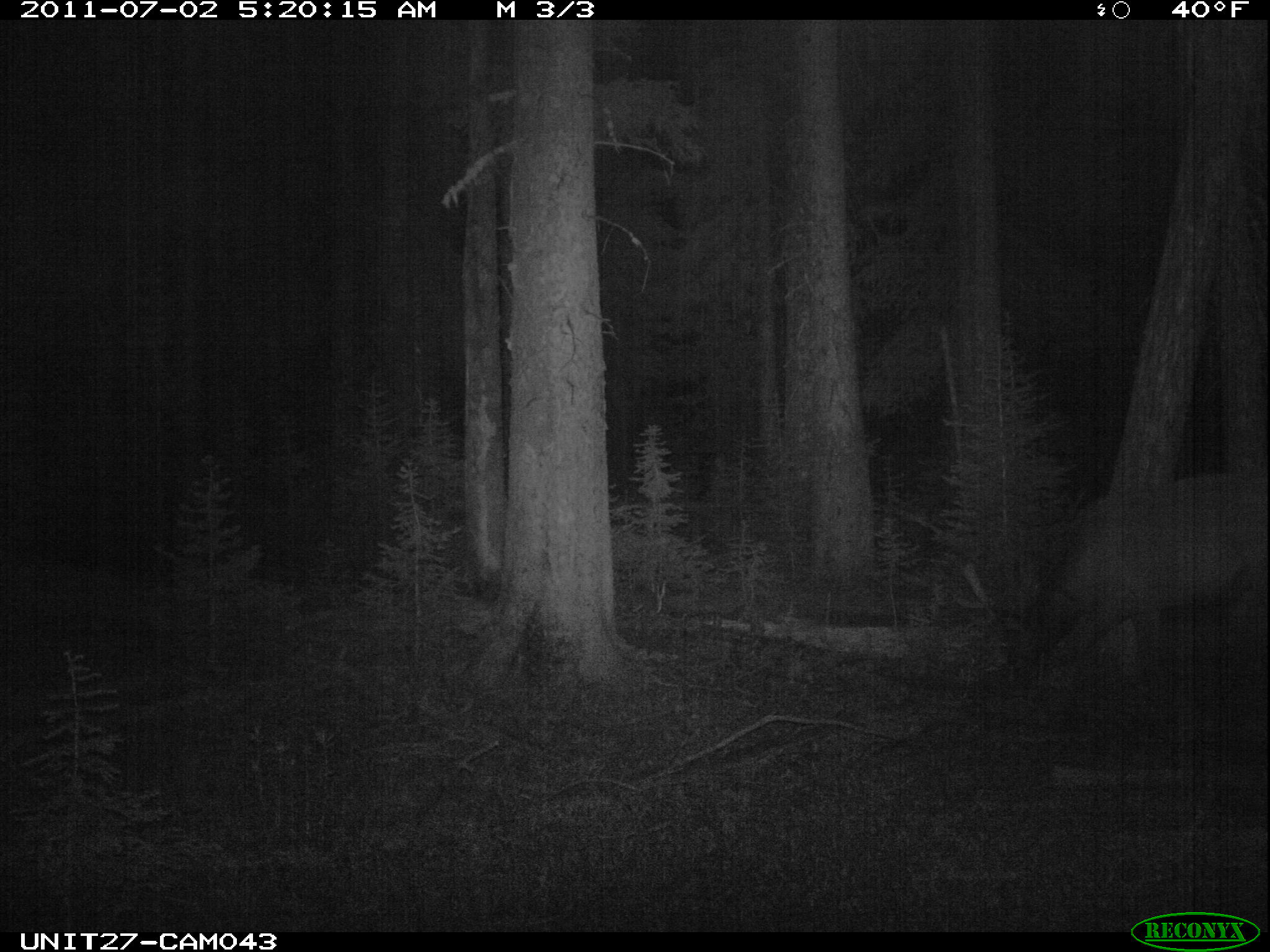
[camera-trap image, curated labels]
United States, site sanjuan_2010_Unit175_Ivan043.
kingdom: Animalia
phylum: Chordata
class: Mammalia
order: Artiodactyla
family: Cervidae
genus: Cervus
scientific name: Cervus elaphus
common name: red deer